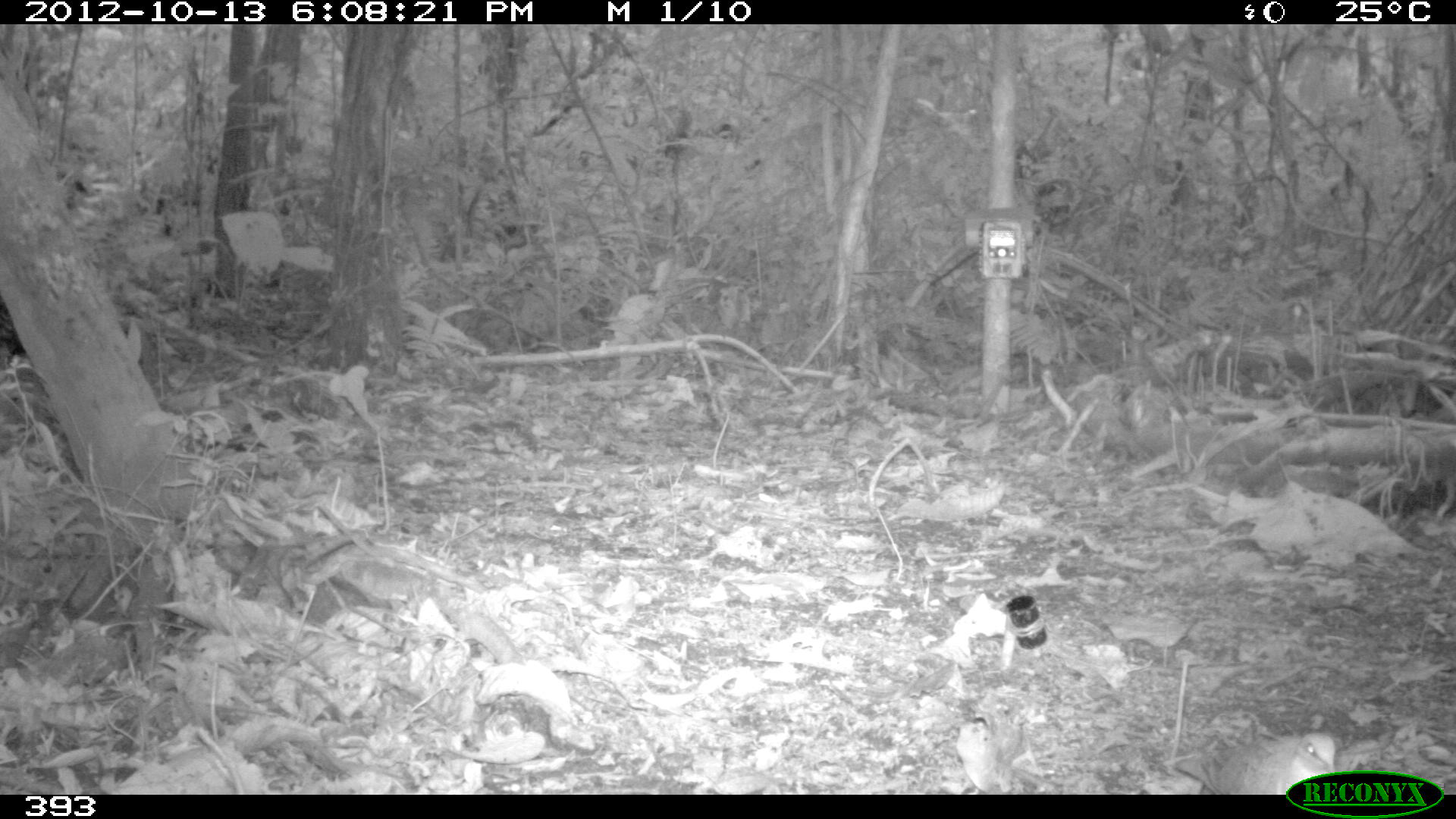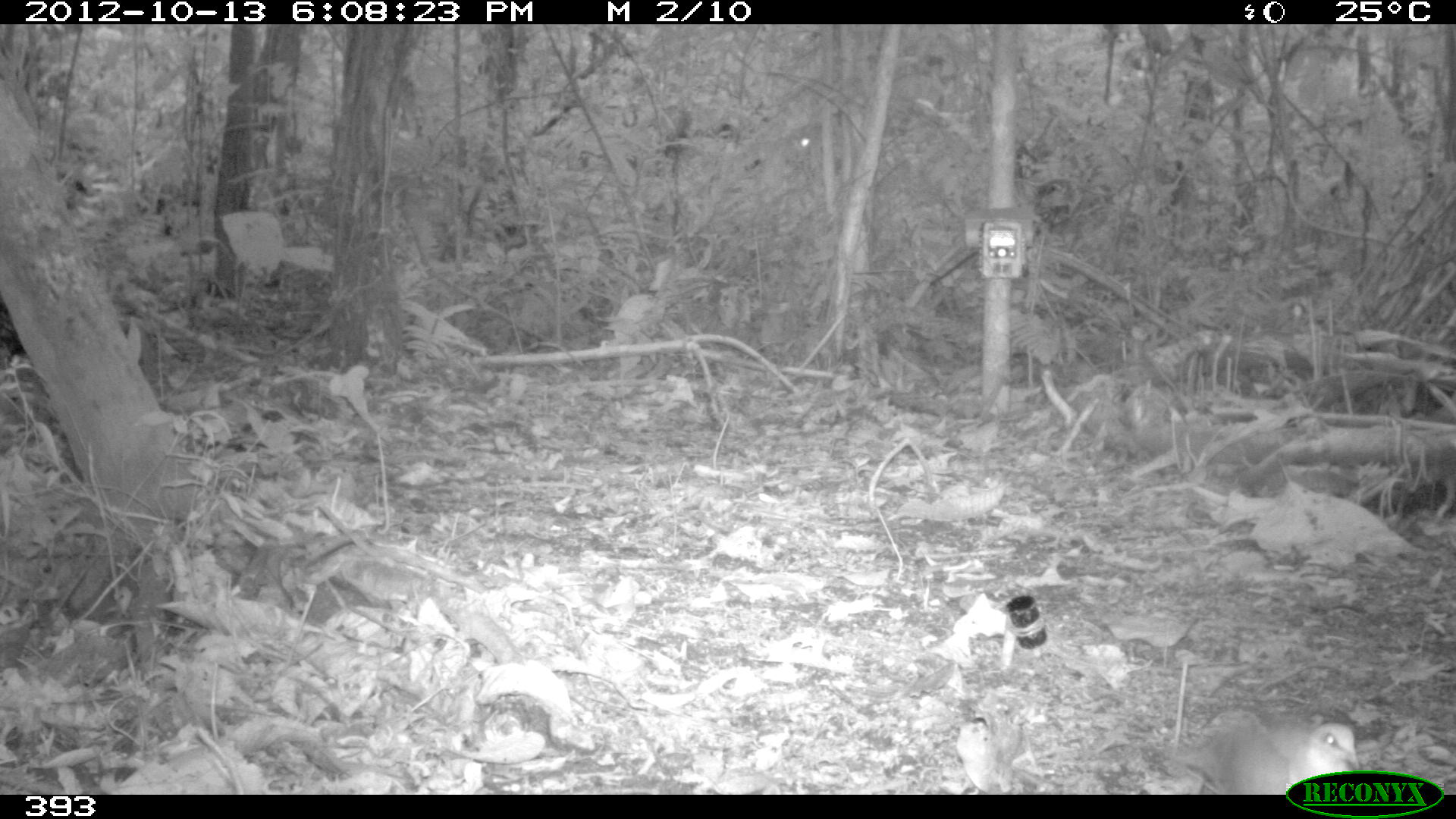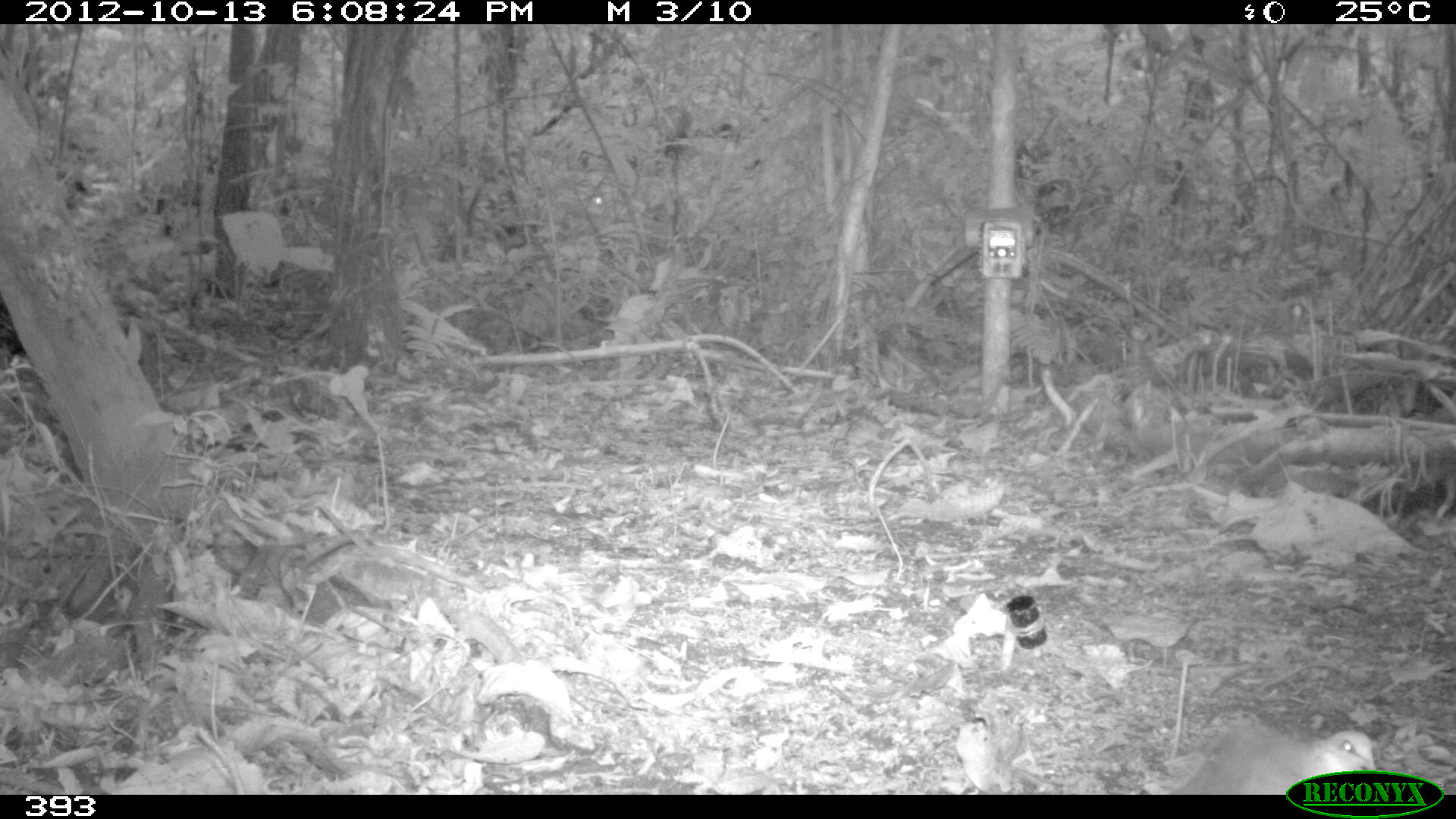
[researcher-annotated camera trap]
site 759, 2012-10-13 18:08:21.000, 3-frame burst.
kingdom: Animalia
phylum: Chordata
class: Aves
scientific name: Aves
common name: bird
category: unknown bird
Unknown bird (bird) (Aves).